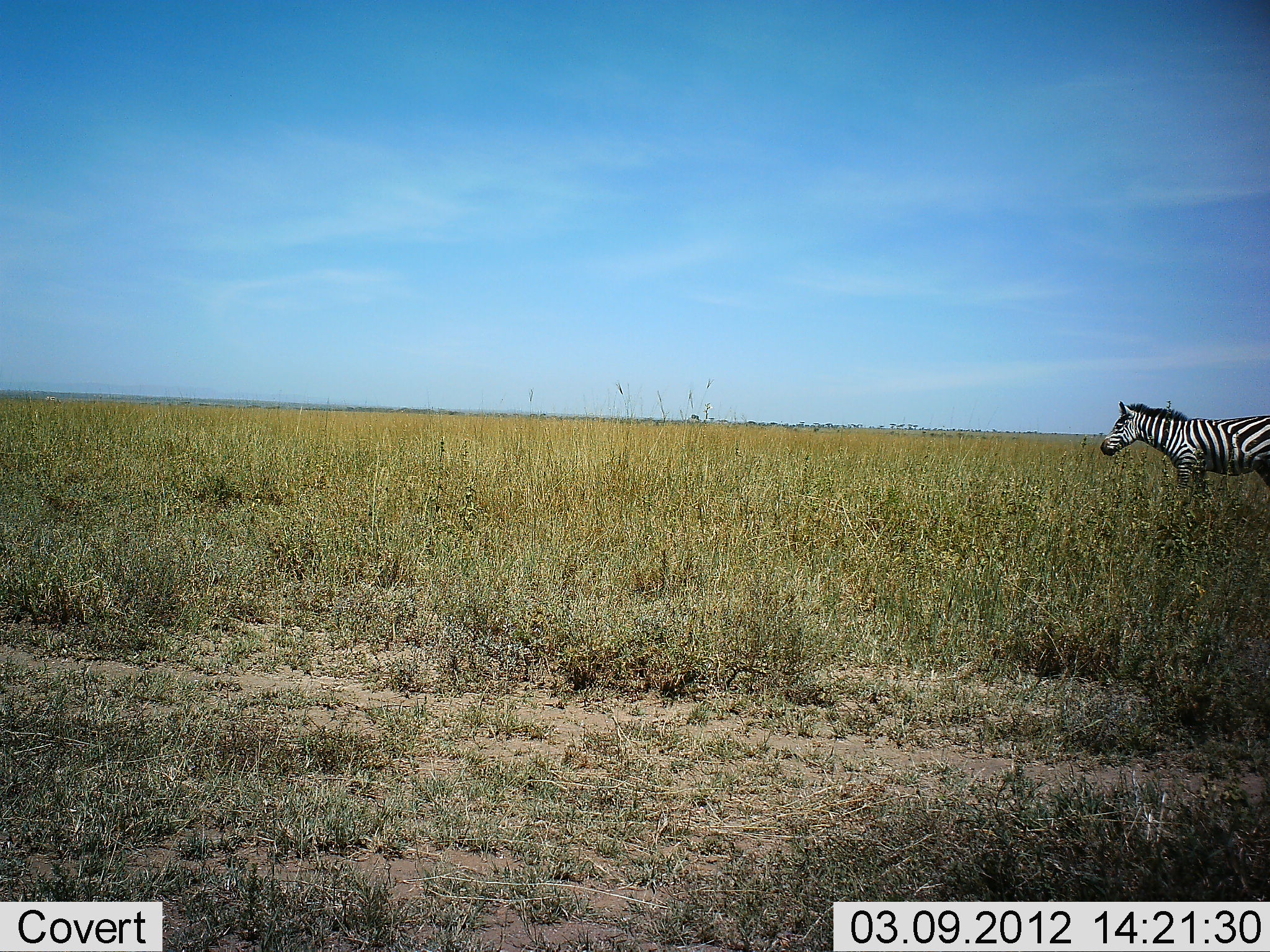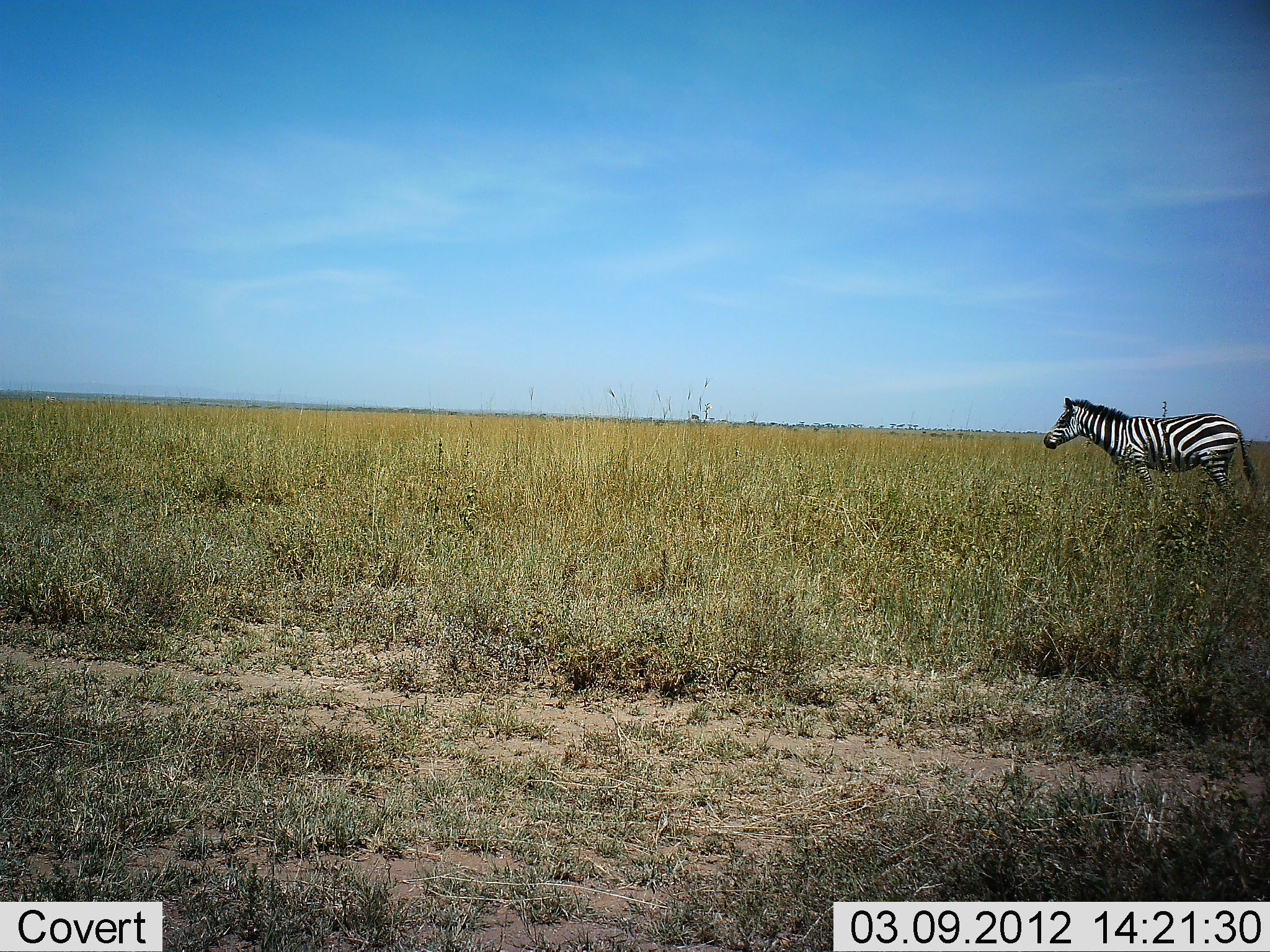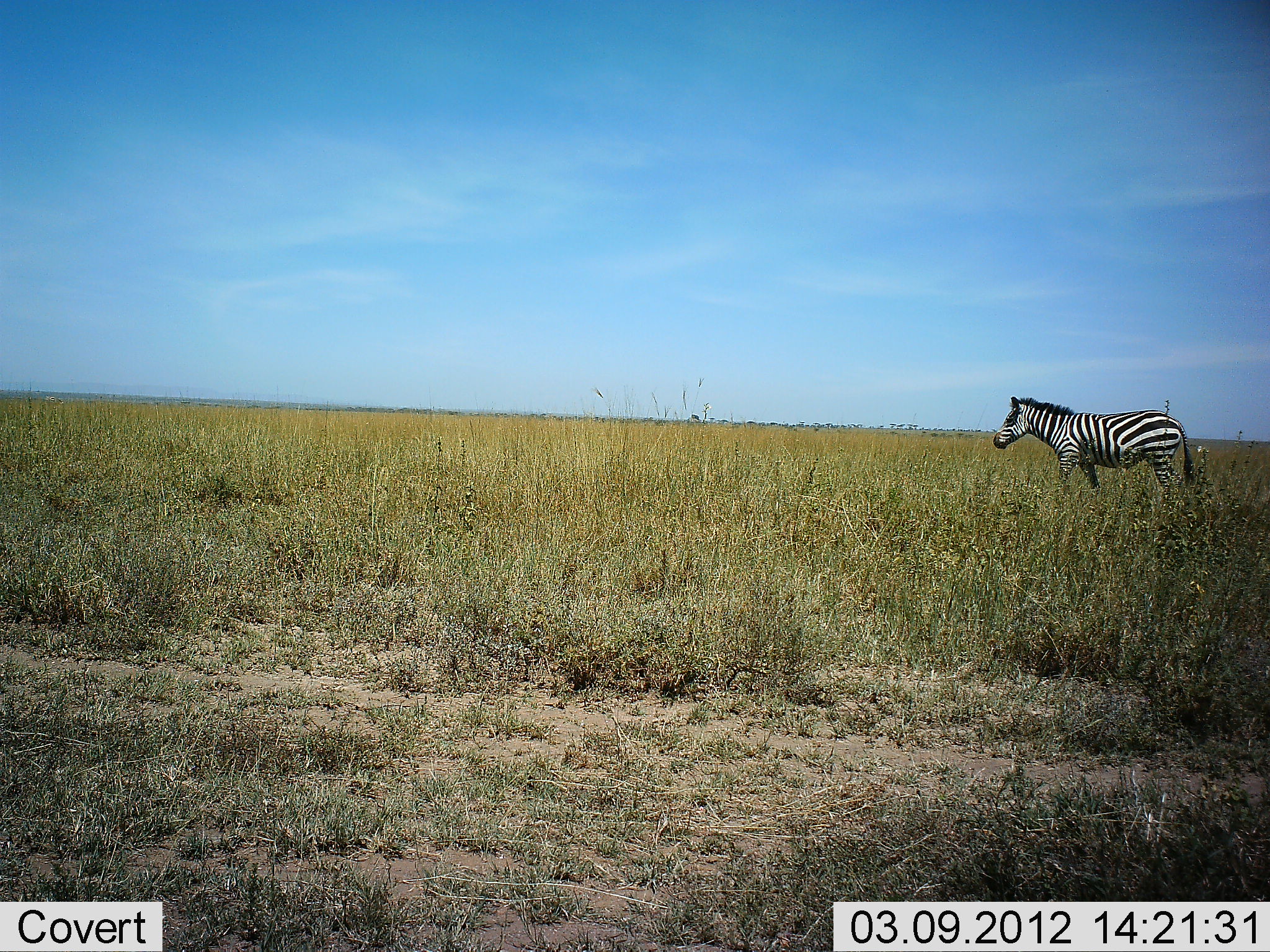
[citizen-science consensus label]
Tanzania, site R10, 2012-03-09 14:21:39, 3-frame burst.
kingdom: Animalia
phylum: Chordata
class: Mammalia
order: Perissodactyla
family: Equidae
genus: Equus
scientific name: Equus quagga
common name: plains zebra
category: zebra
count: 1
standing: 8%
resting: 0%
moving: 100%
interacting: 0%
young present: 0%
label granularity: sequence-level